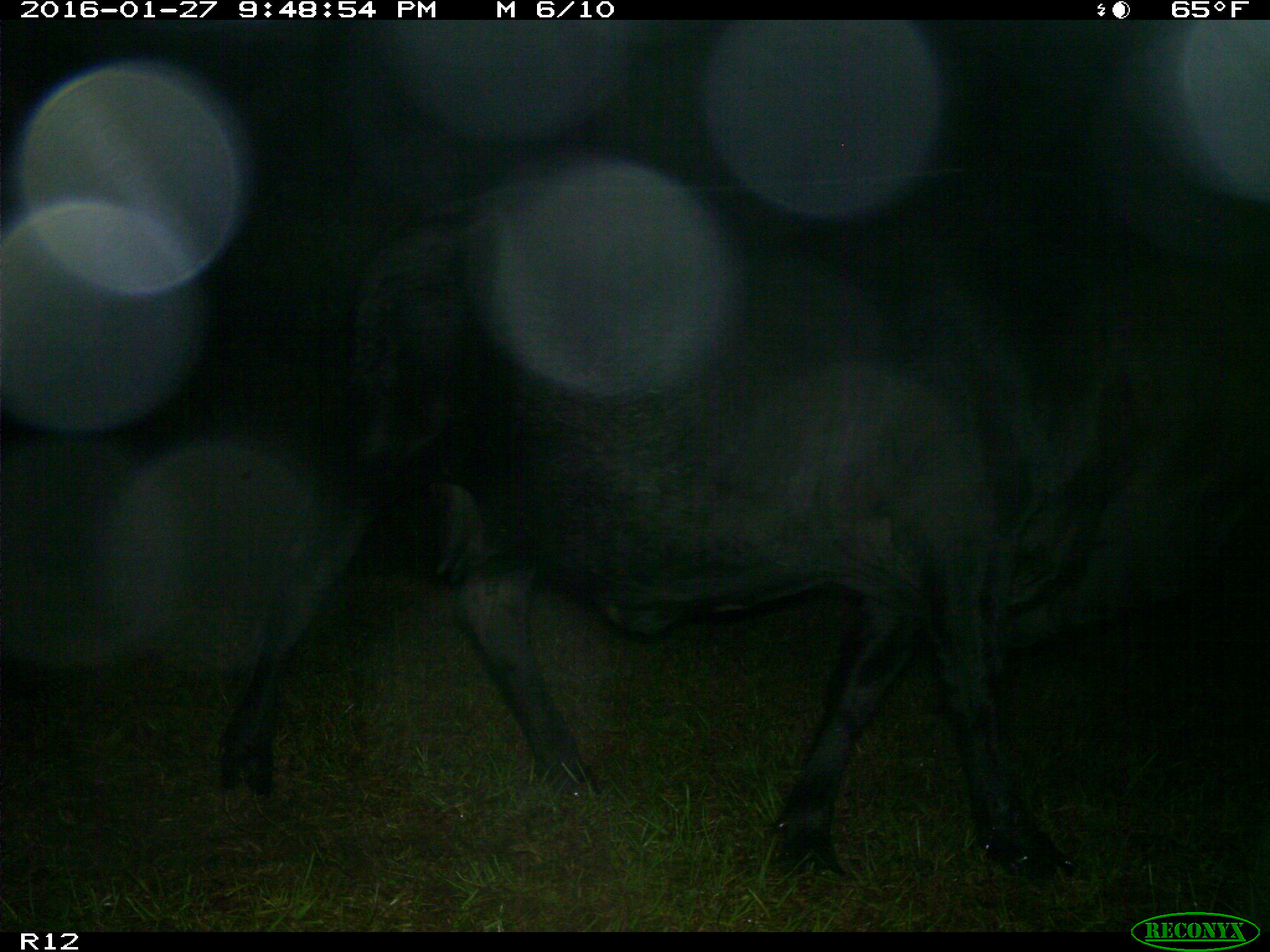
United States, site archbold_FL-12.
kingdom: Animalia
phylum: Chordata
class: Mammalia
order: Artiodactyla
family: Bovidae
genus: Bos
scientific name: Bos taurus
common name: domestic cow